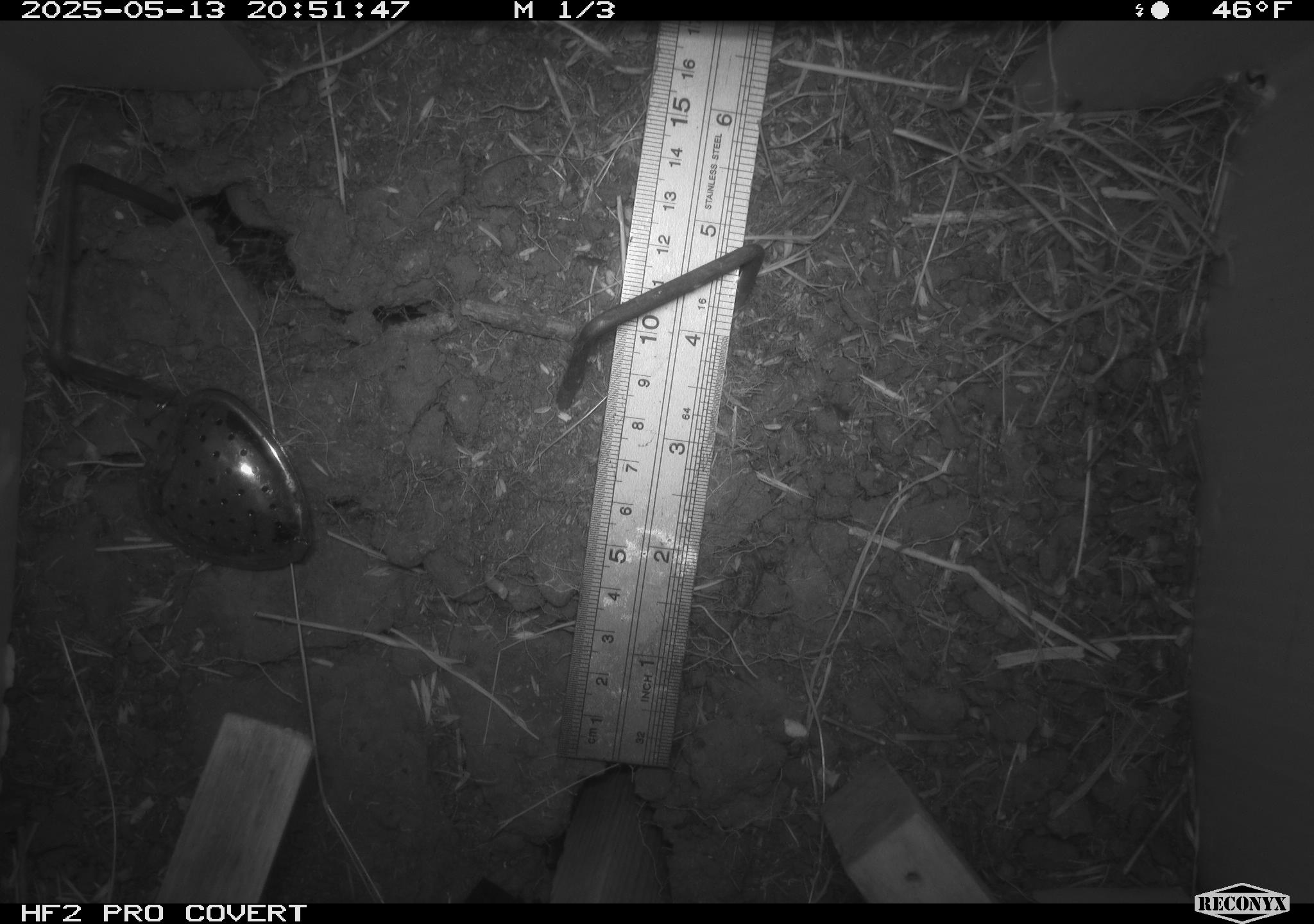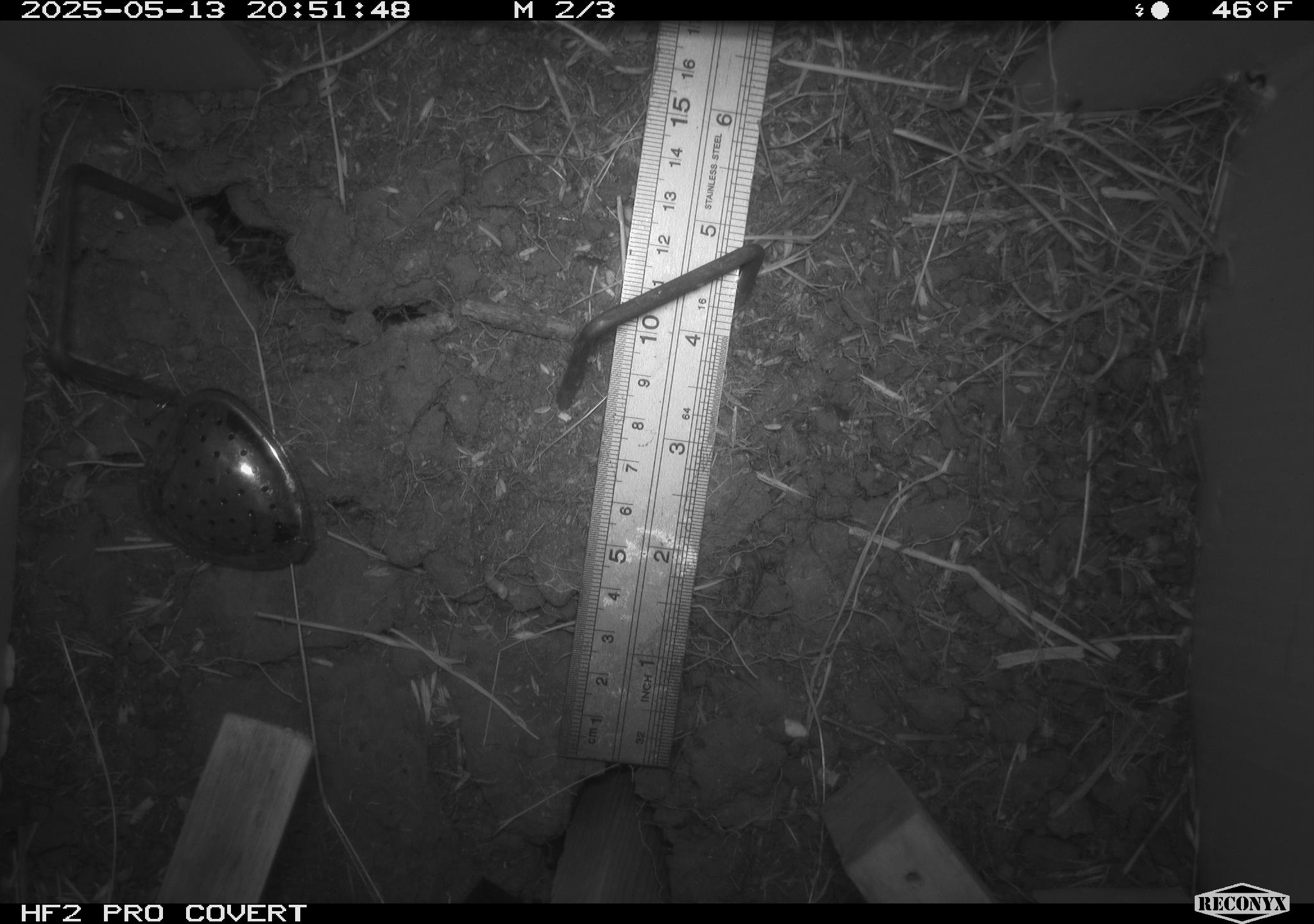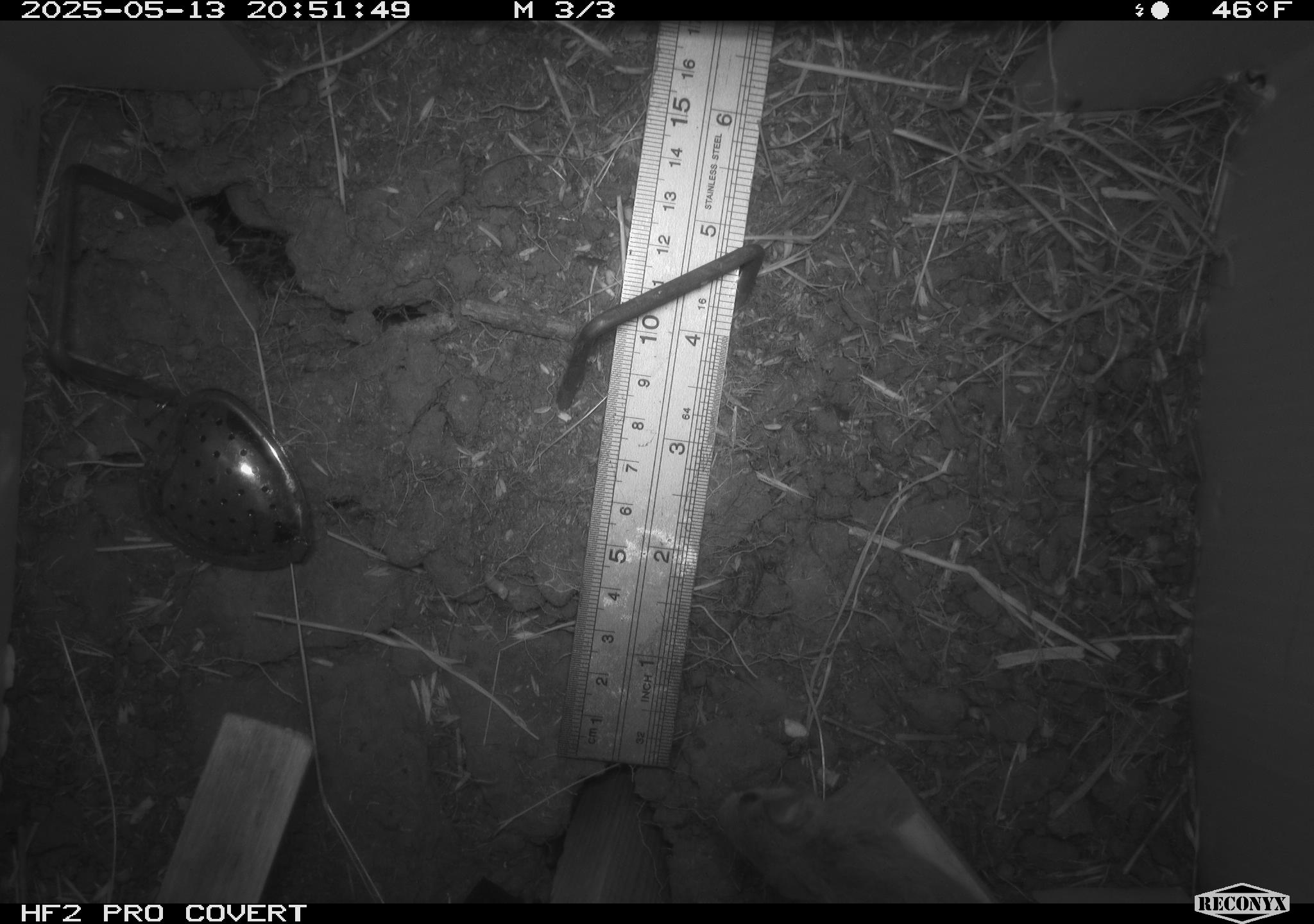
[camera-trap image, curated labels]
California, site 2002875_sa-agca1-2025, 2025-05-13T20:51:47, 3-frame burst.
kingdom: Animalia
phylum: Chordata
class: Mammalia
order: Rodentia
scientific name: Rodentia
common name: rodent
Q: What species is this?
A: Rodent (Rodentia).